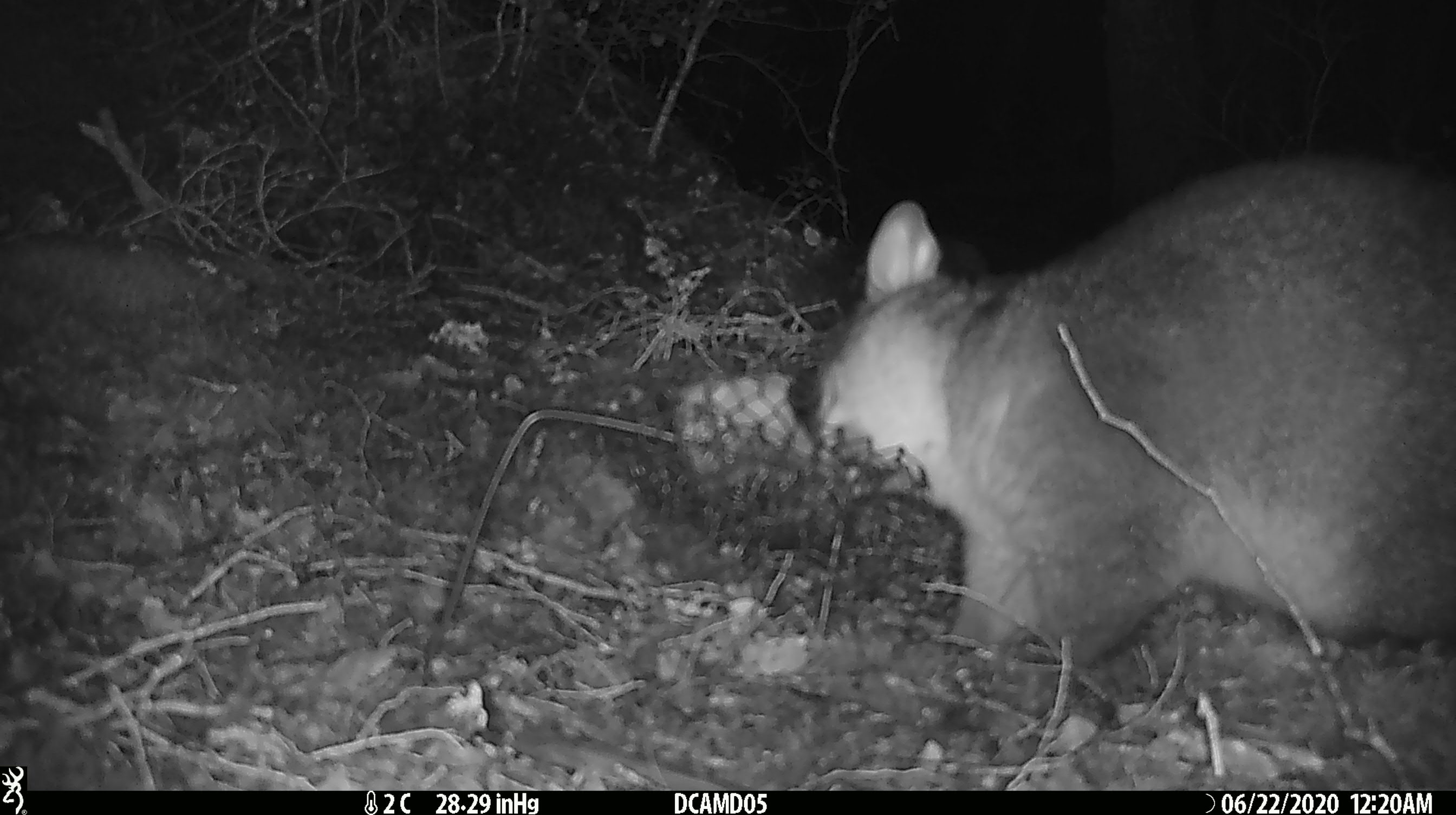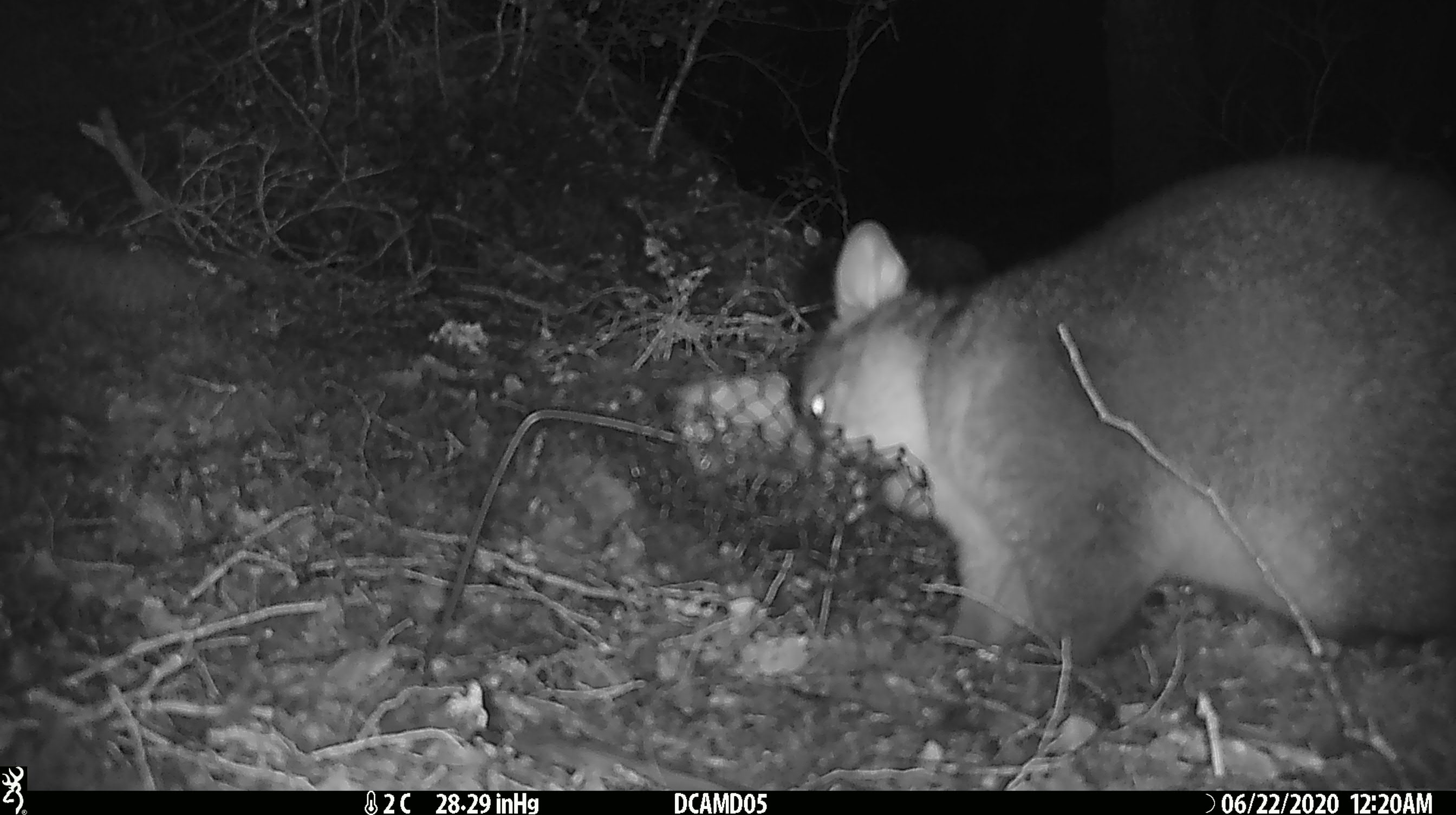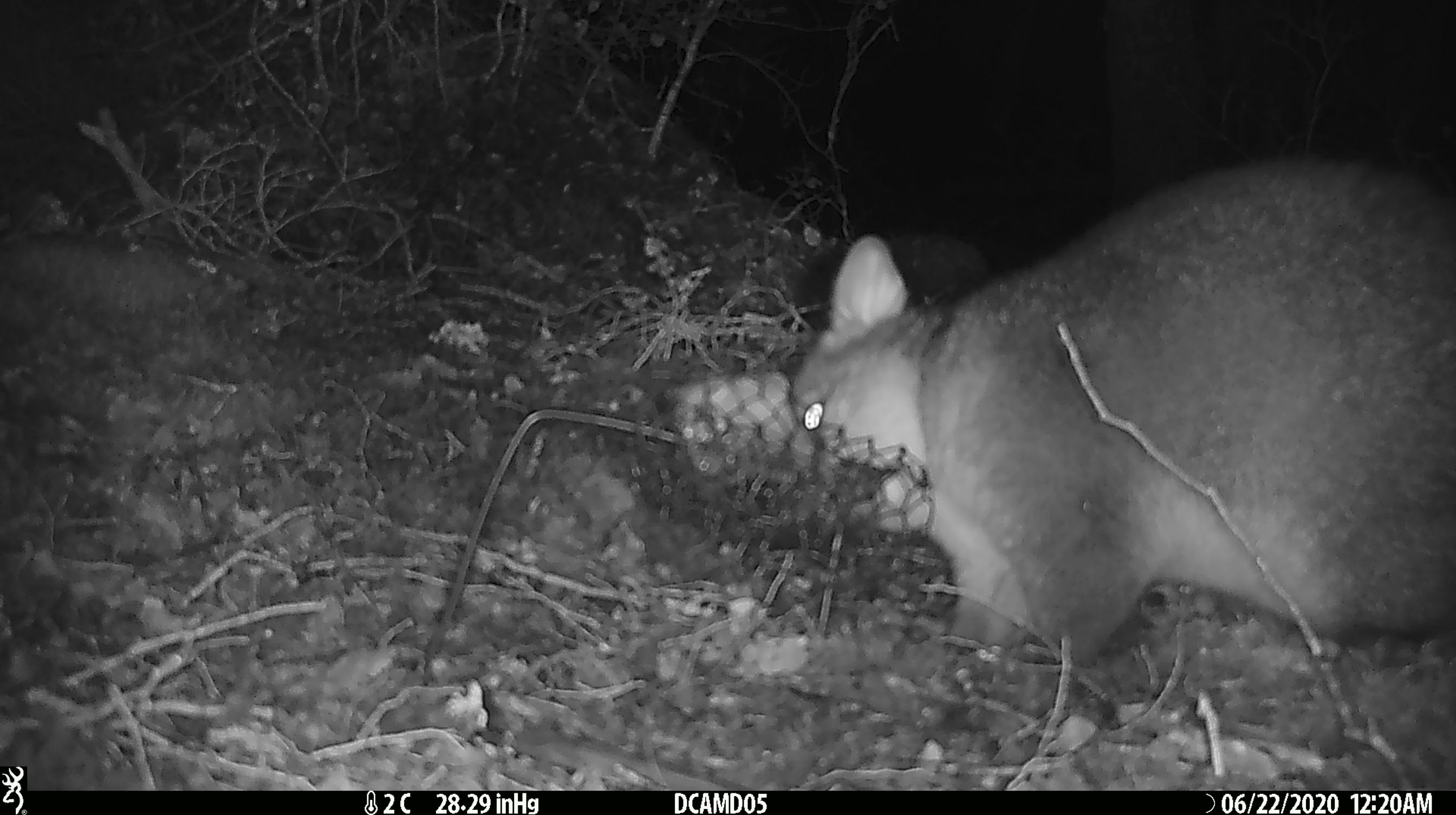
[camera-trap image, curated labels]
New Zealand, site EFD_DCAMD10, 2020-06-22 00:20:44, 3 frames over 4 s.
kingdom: Animalia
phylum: Chordata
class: Mammalia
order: Diprotodontia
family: Phalangeridae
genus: Trichosurus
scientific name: Trichosurus vulpecula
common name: common brushtail possum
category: possum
Possum (common brushtail possum) (Trichosurus vulpecula).